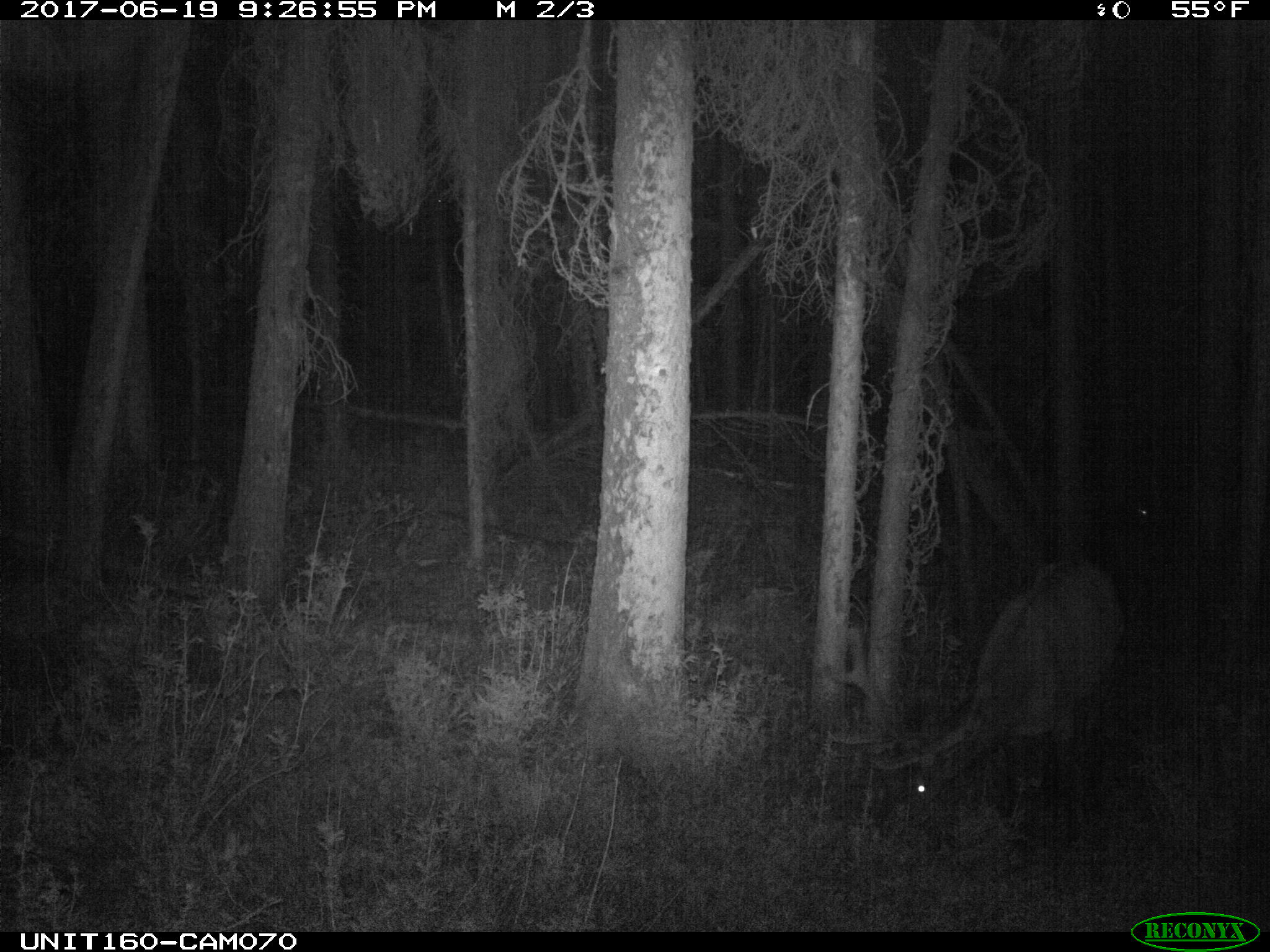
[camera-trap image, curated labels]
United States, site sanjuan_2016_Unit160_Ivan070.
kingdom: Animalia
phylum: Chordata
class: Mammalia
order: Artiodactyla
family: Cervidae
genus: Cervus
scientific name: Cervus elaphus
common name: red deer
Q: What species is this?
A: Cervus elaphus (red deer).